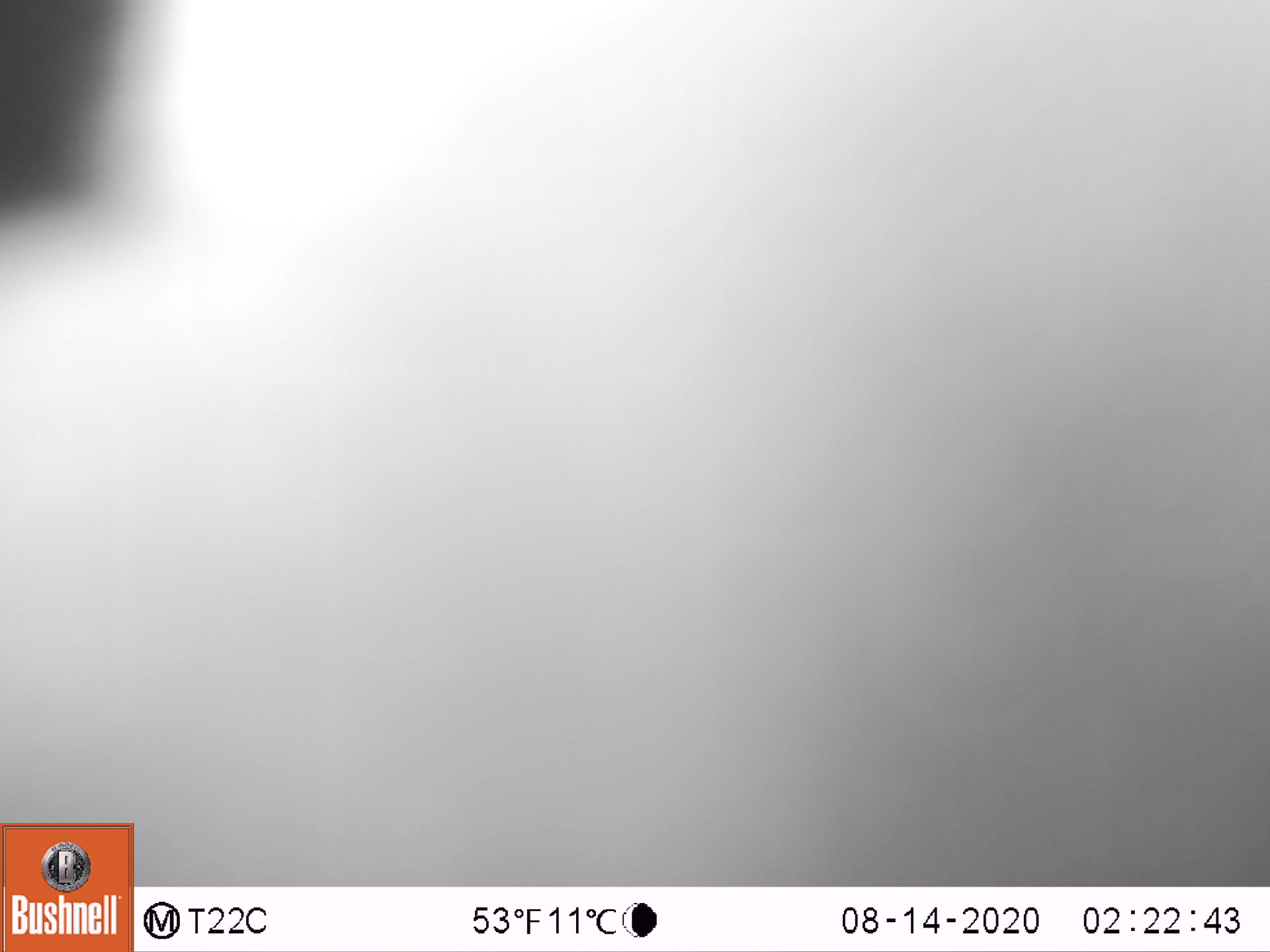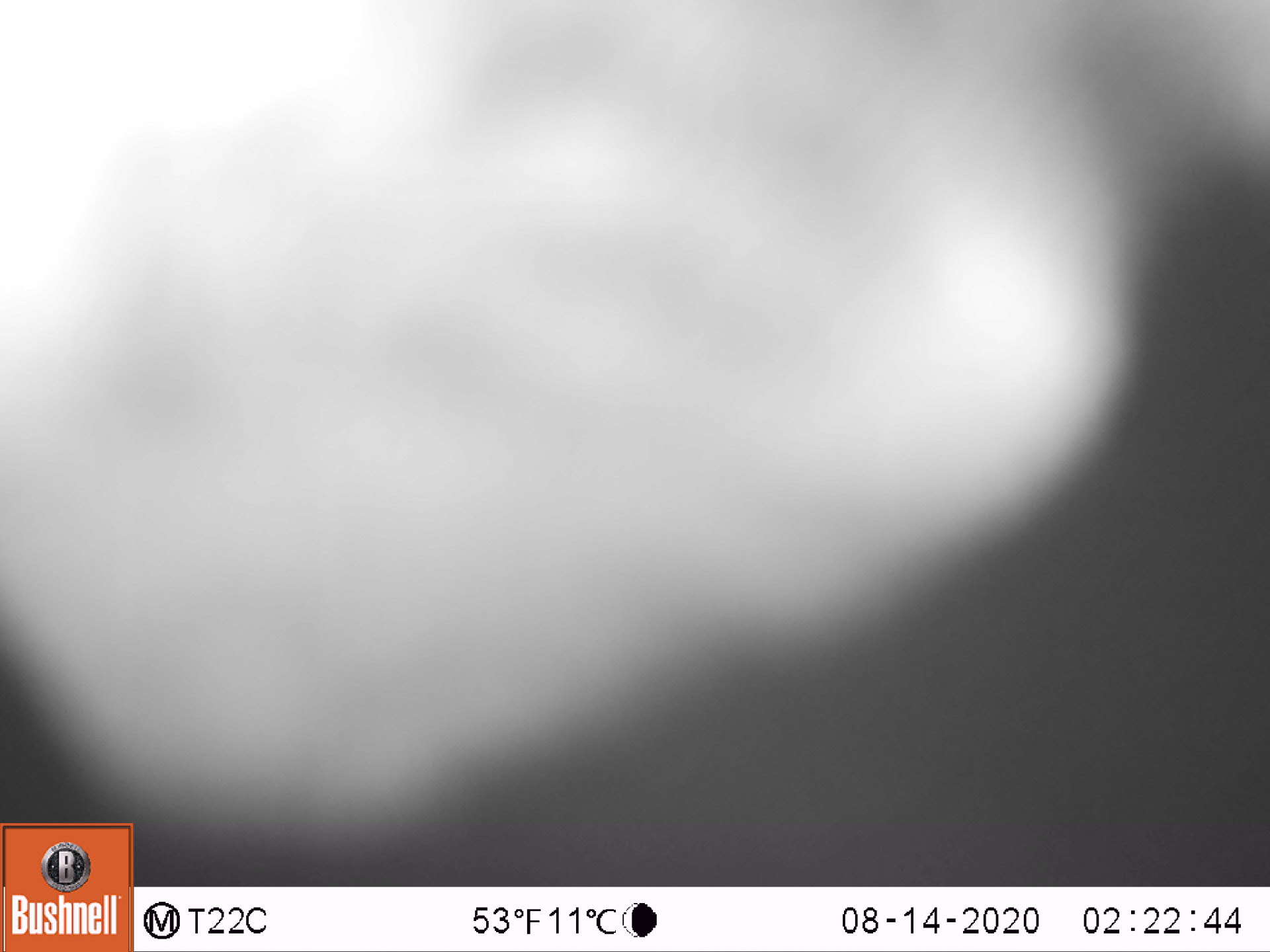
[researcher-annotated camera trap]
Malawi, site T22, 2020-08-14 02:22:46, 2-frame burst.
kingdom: Animalia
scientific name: Animalia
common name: other animal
Other animal (Animalia), count 1.